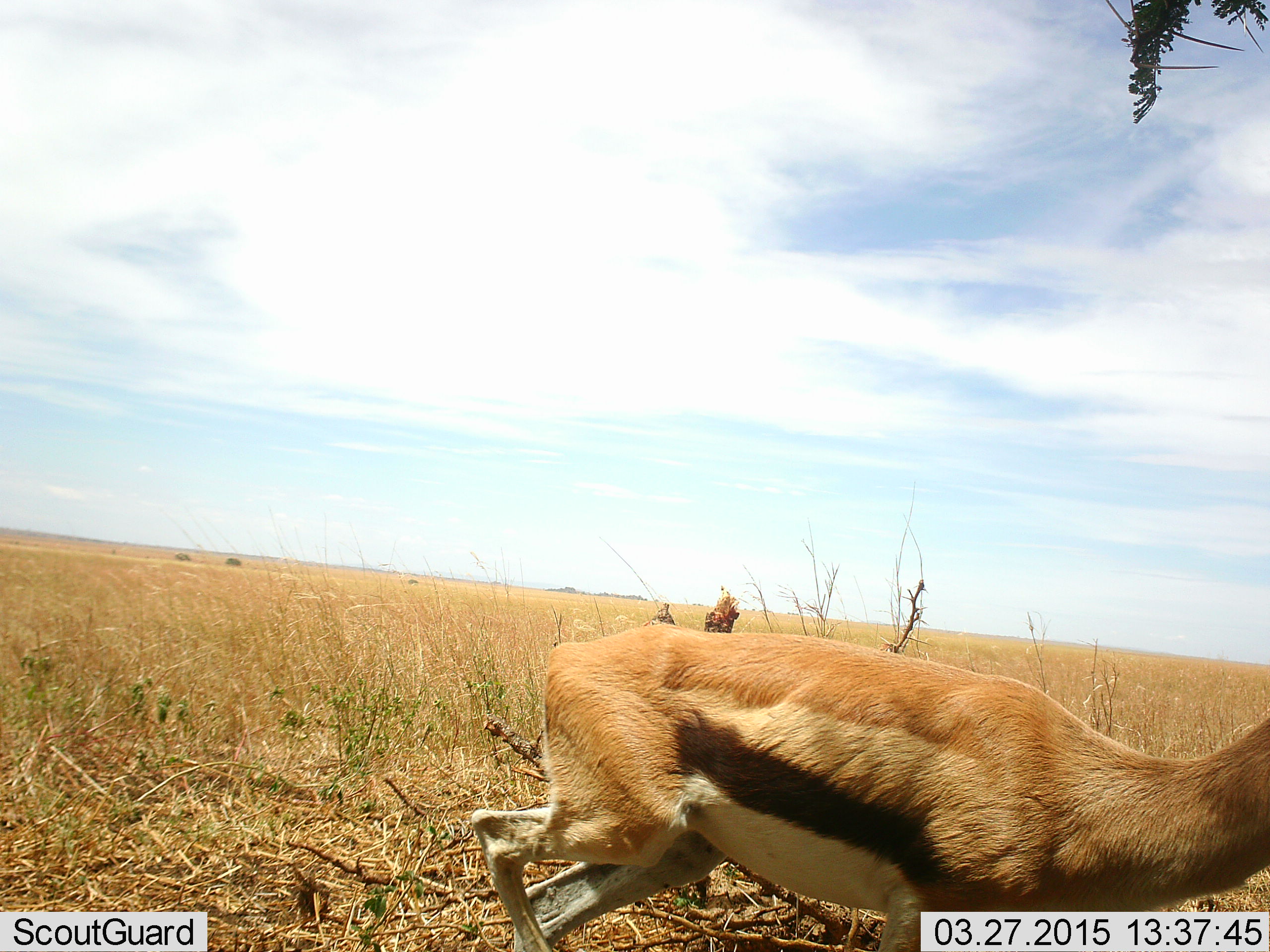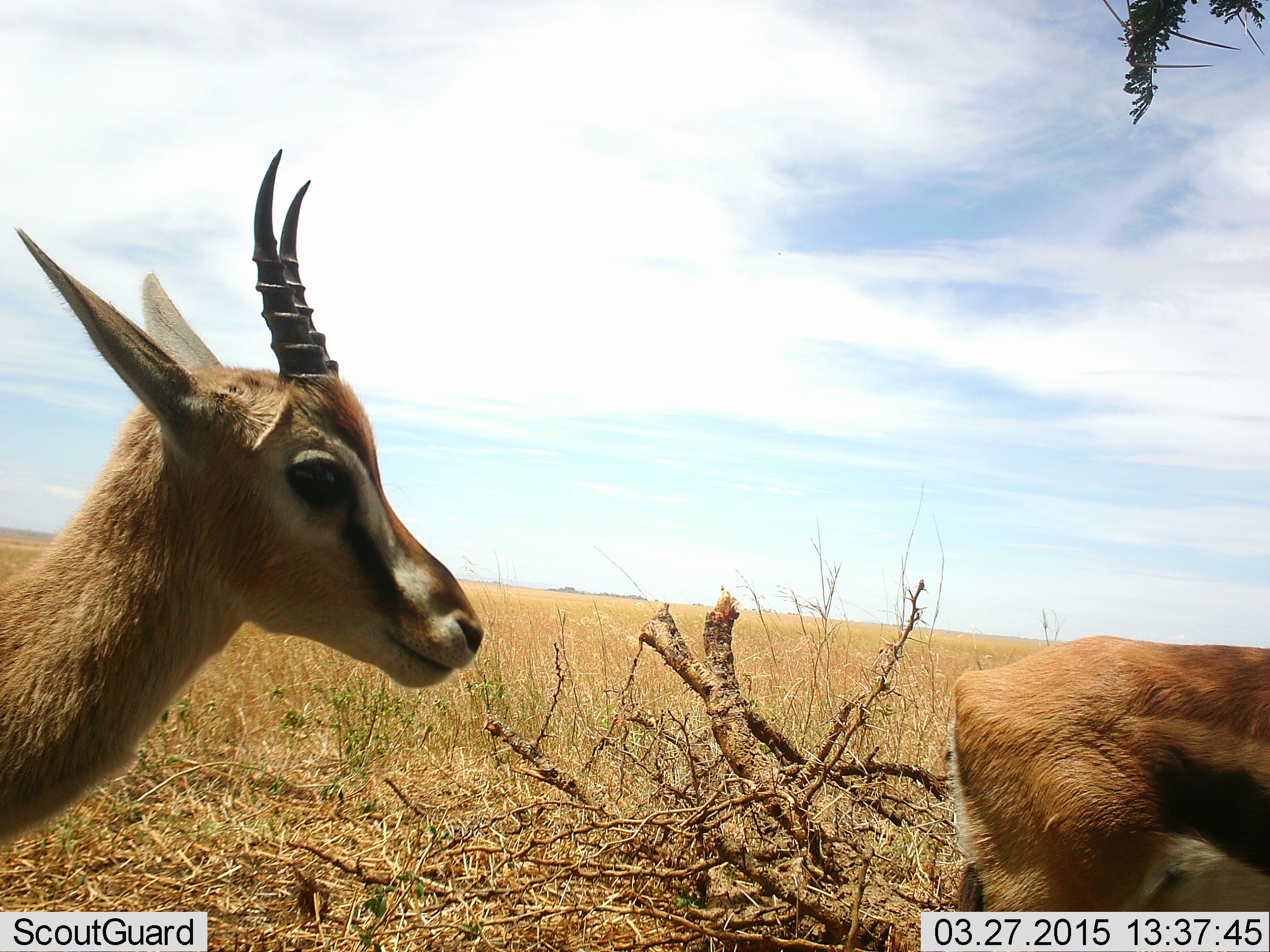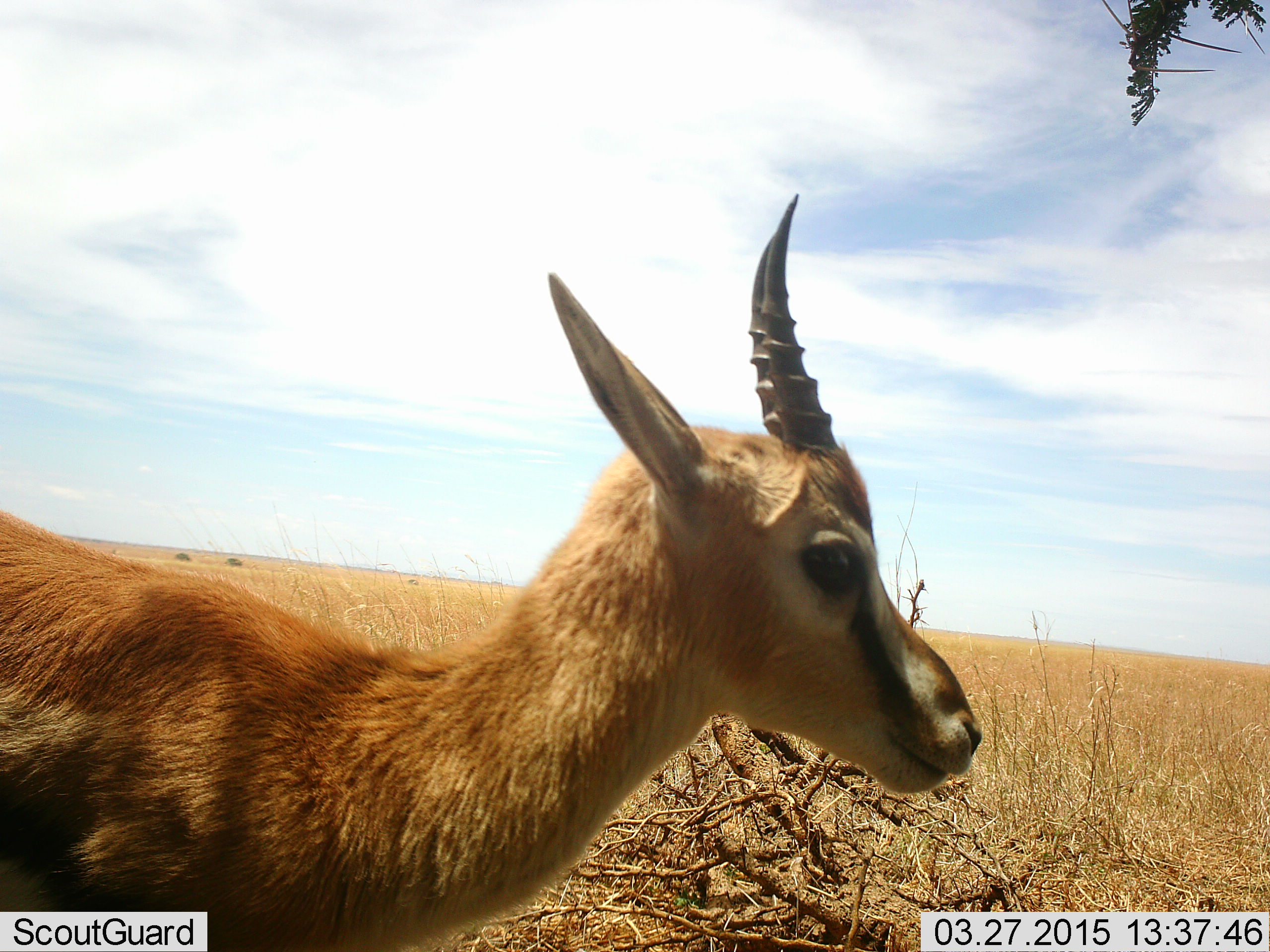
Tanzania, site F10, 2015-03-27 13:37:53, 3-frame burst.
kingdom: Animalia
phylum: Chordata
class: Mammalia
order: Artiodactyla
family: Bovidae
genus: Eudorcas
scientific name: Eudorcas thomsonii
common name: thomson's gazelle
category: gazellethomsons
Gazellethomsons (thomson's gazelle) (Eudorcas thomsonii), count 2. Behavior (volunteer vote fractions): standing 20%, resting 0%, moving 90%, interacting 0%. Young present (vote fraction): 0%. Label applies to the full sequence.